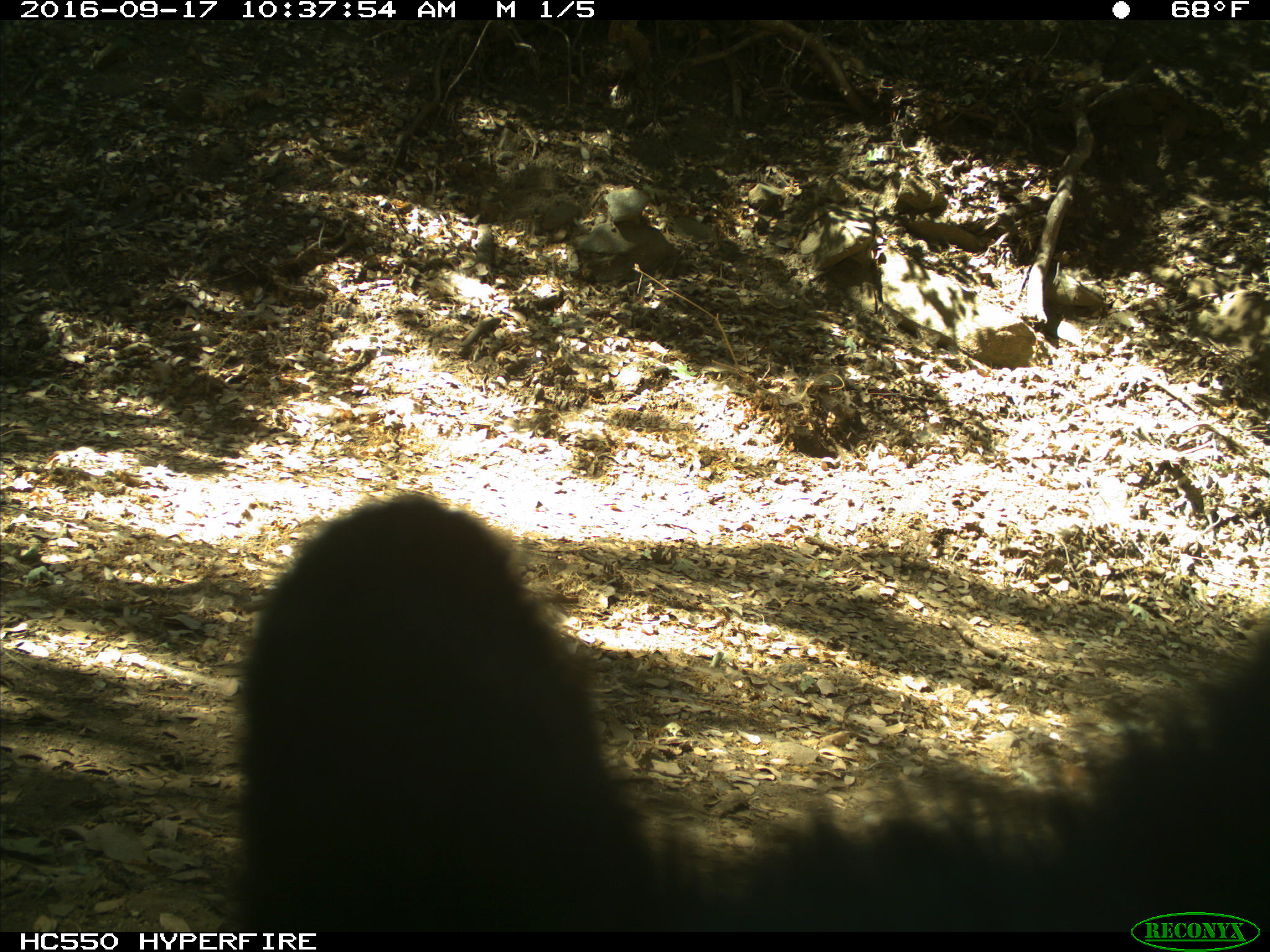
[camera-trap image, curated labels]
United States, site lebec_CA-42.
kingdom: Animalia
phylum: Chordata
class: Mammalia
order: Carnivora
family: Ursidae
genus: Ursus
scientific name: Ursus americanus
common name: american black bear